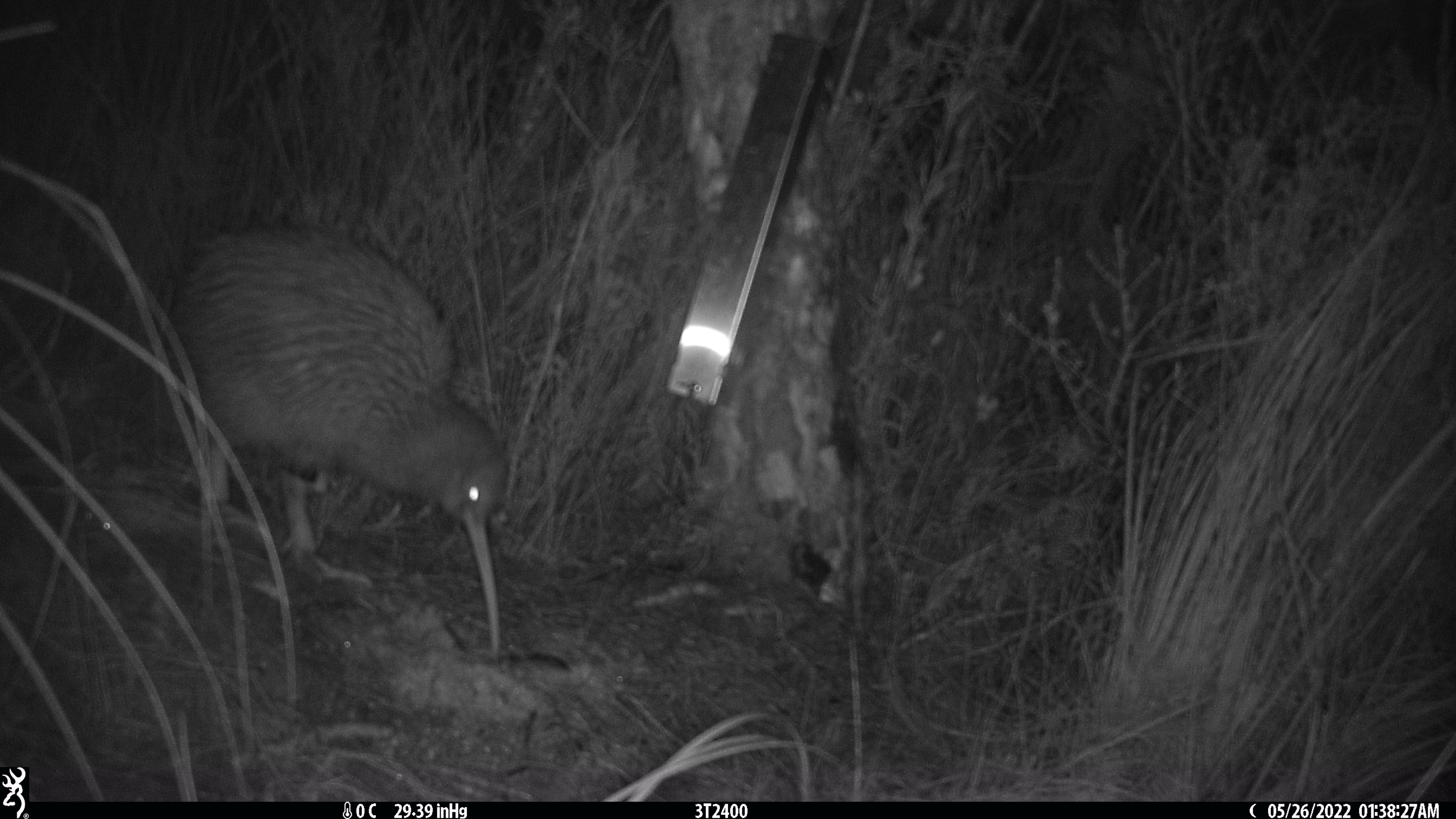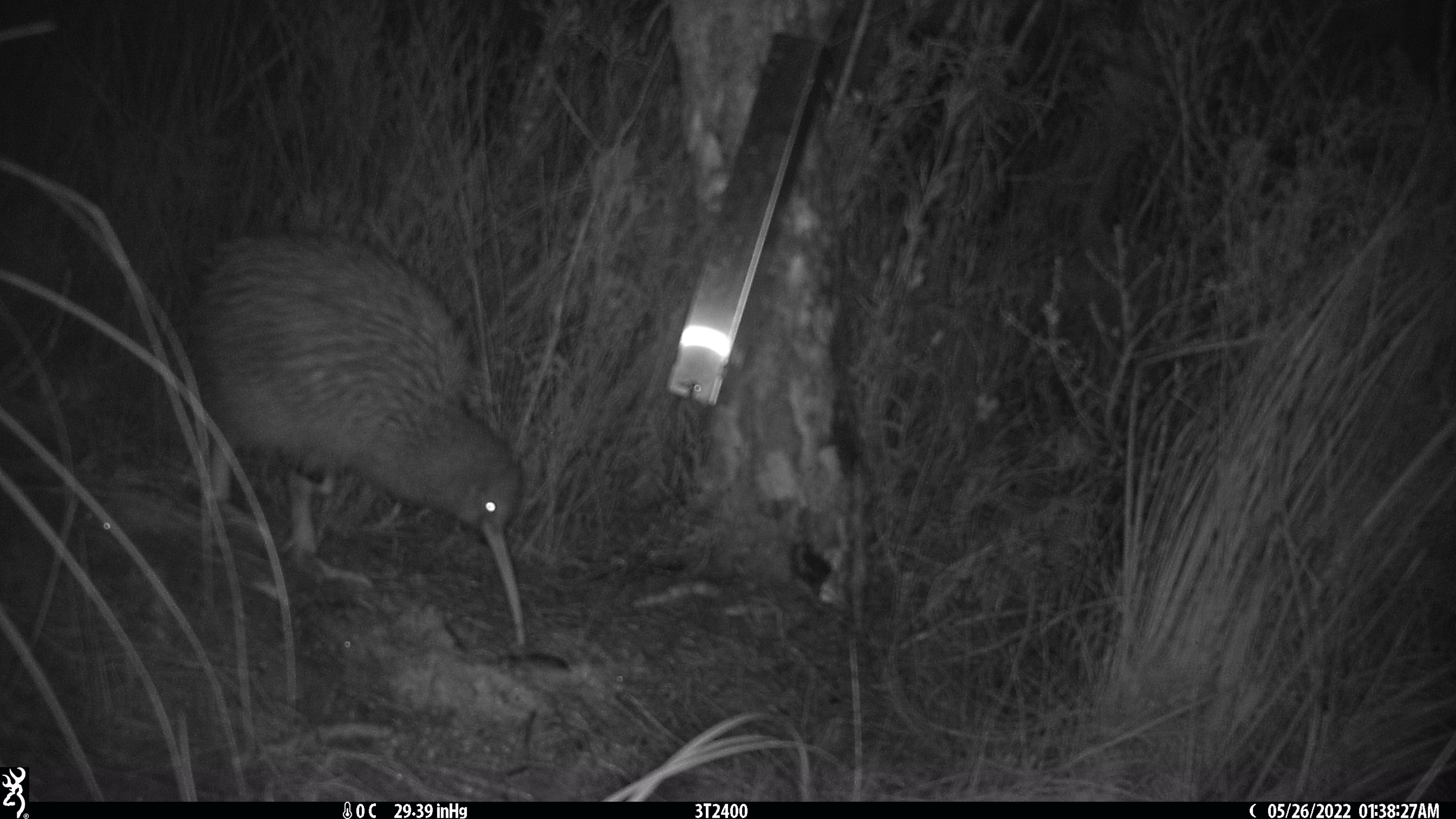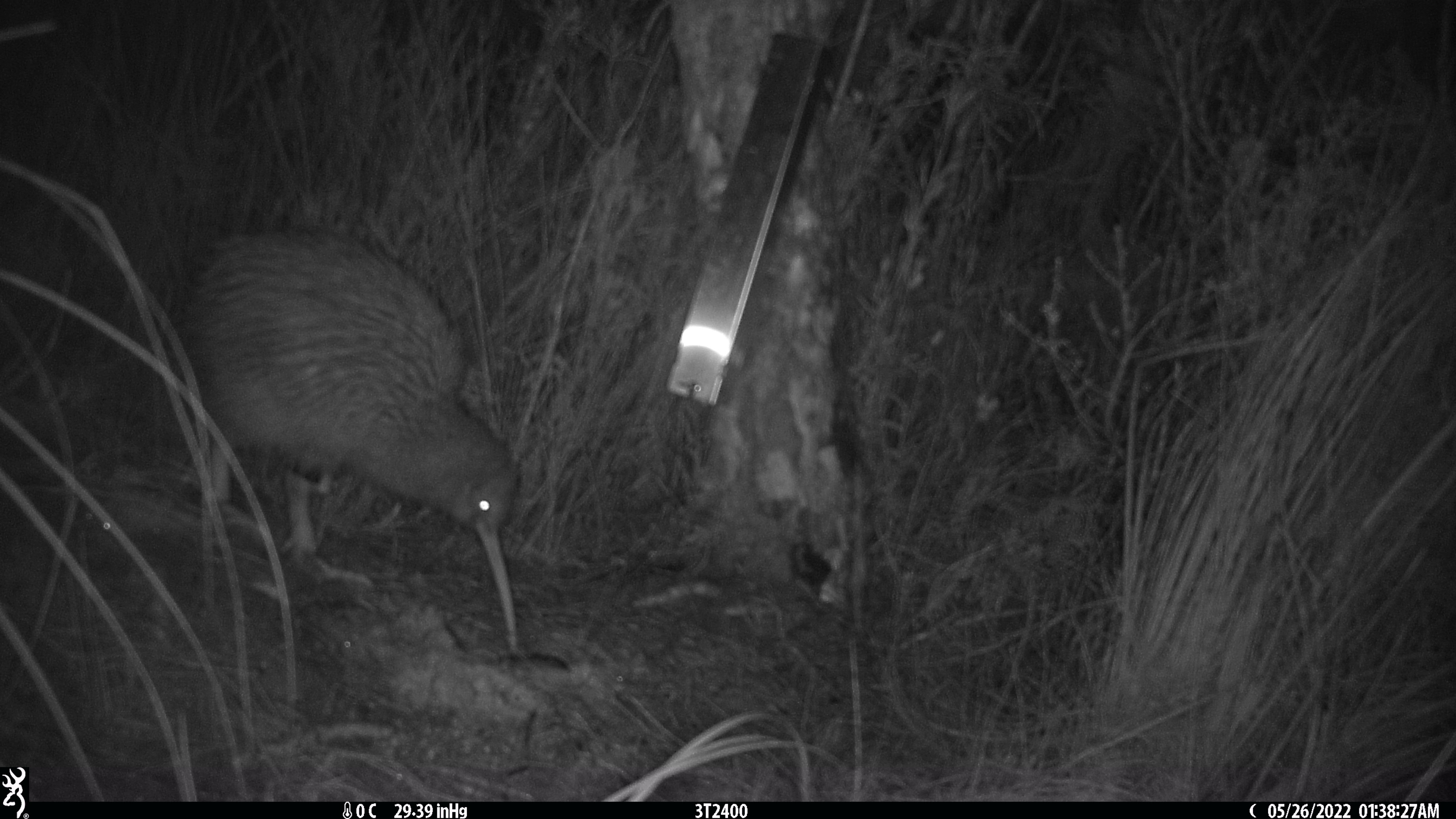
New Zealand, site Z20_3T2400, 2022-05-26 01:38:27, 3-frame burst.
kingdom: Animalia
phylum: Chordata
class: Aves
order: Apterygiformes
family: Apterygidae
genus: Apteryx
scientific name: Apteryx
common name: kiwi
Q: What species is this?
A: Kiwi (Apteryx).